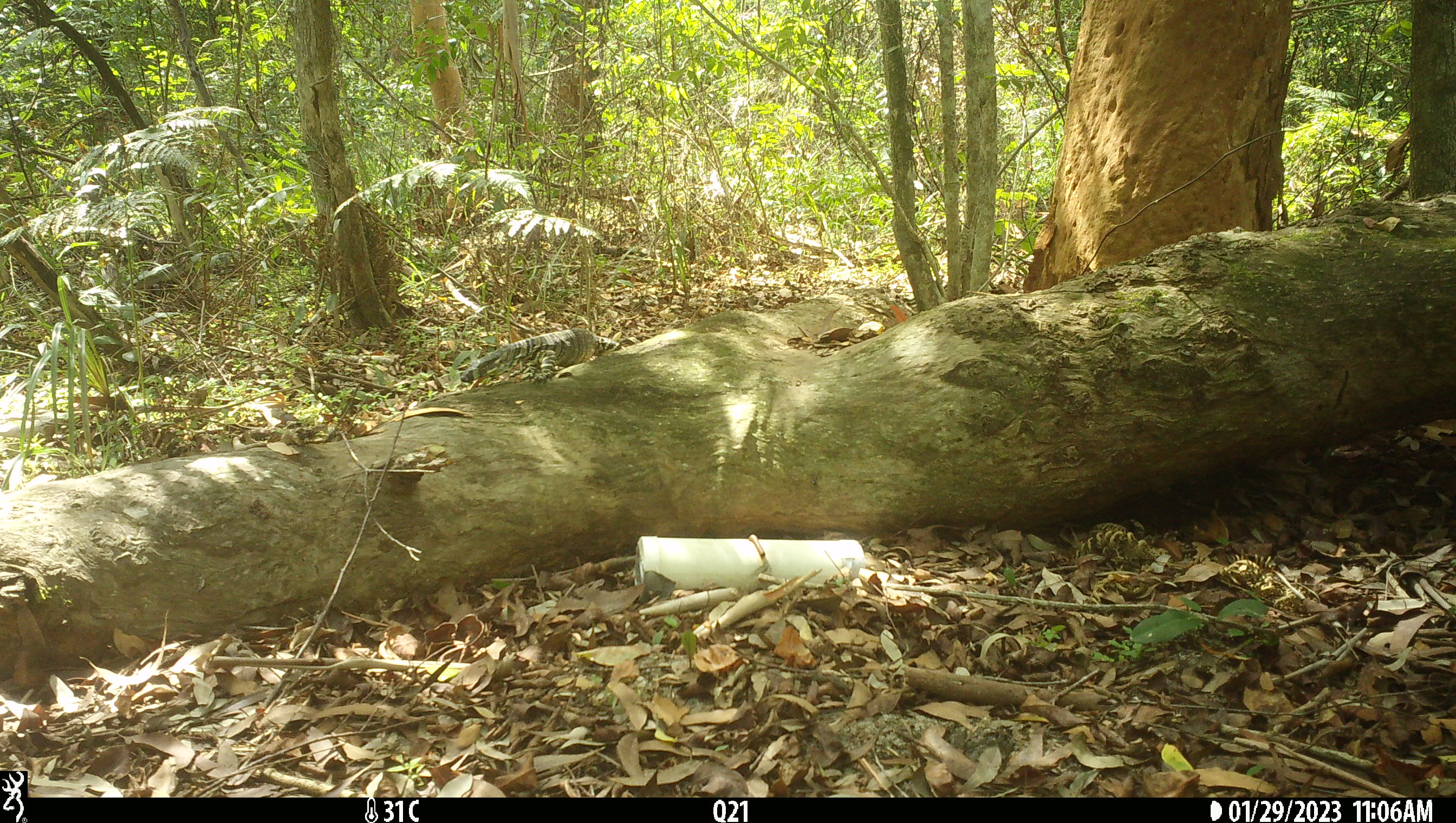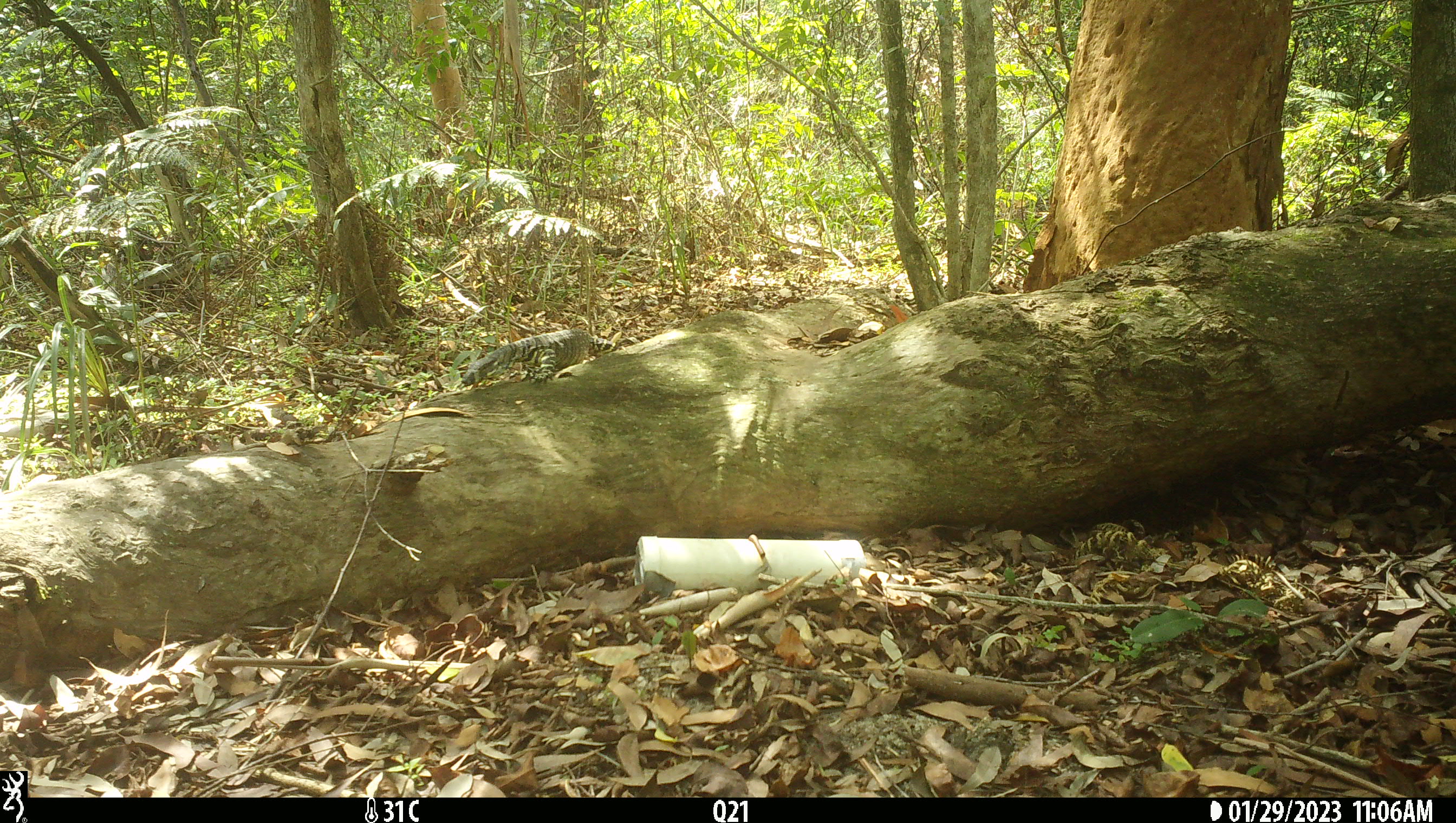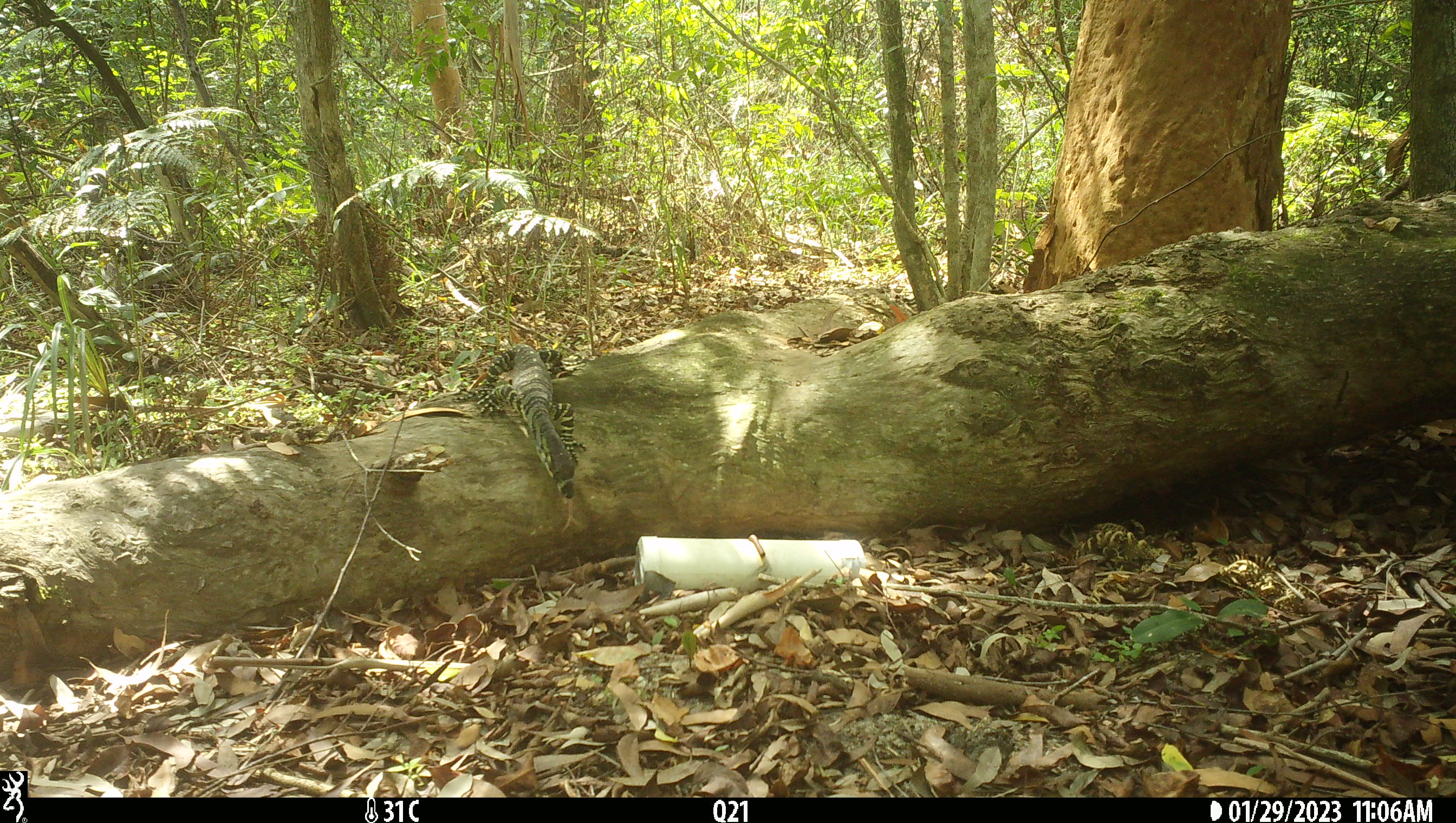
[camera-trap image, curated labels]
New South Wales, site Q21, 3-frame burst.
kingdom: Animalia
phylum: Chordata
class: Reptilia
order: Squamata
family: Varanidae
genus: Varanus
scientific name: Varanus varius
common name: lace monitor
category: goanna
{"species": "goanna (lace monitor) (Varanus varius)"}